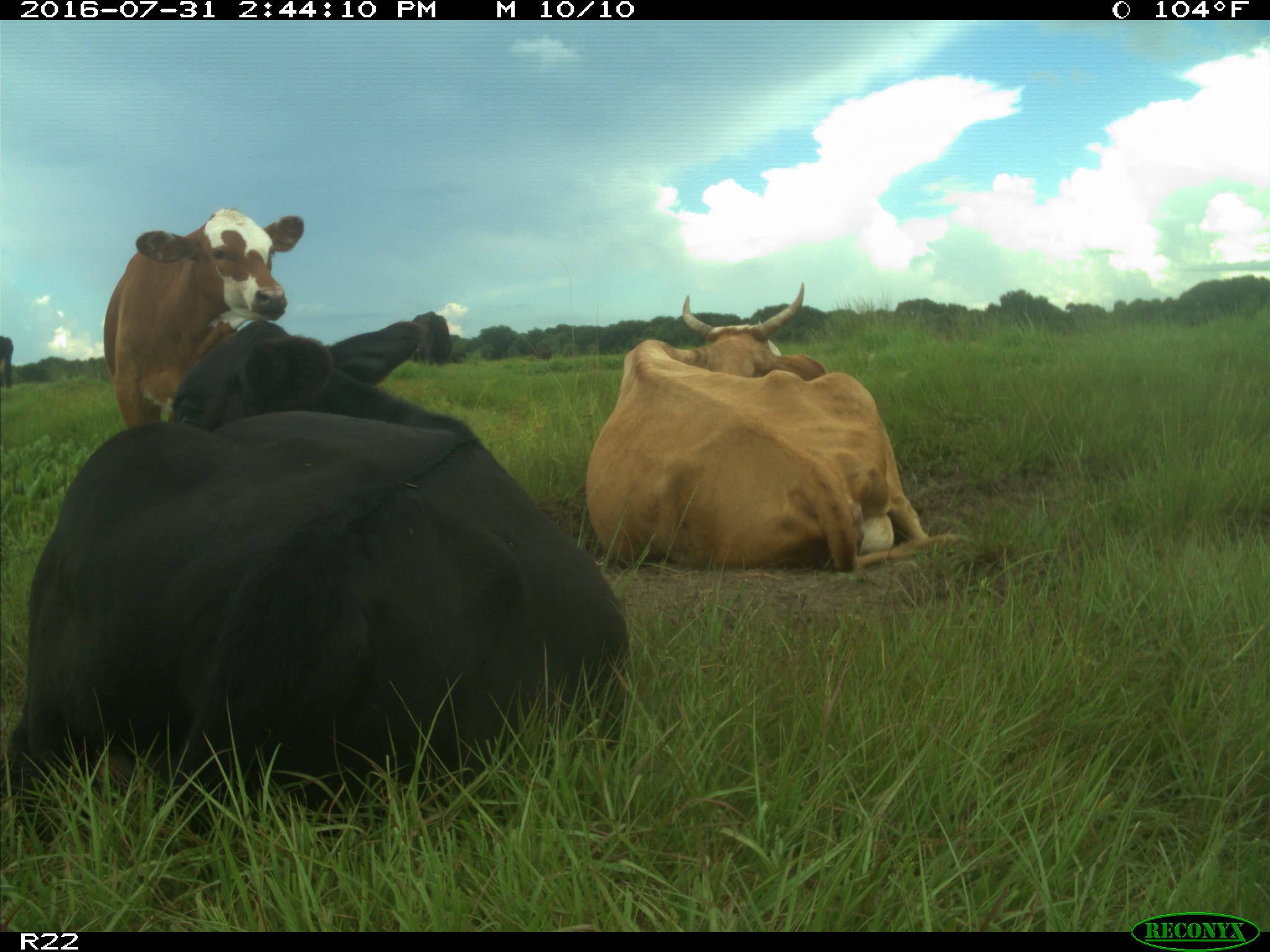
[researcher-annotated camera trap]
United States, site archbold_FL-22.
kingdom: Animalia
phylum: Chordata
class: Mammalia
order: Artiodactyla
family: Bovidae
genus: Bos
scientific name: Bos taurus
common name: domestic cow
Bos taurus (domestic cow).